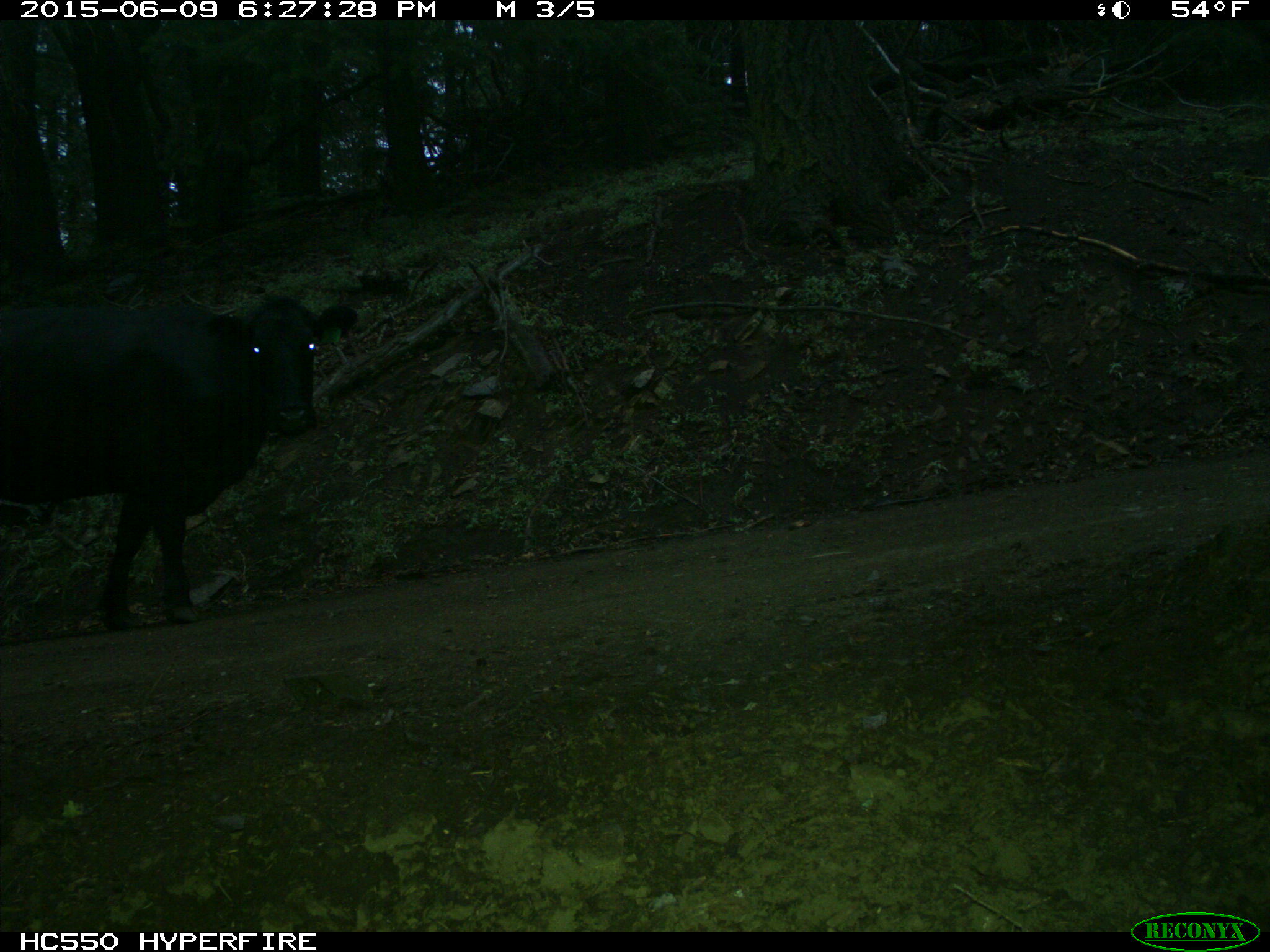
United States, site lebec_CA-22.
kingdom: Animalia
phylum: Chordata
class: Mammalia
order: Artiodactyla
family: Bovidae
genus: Bos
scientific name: Bos taurus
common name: domestic cow